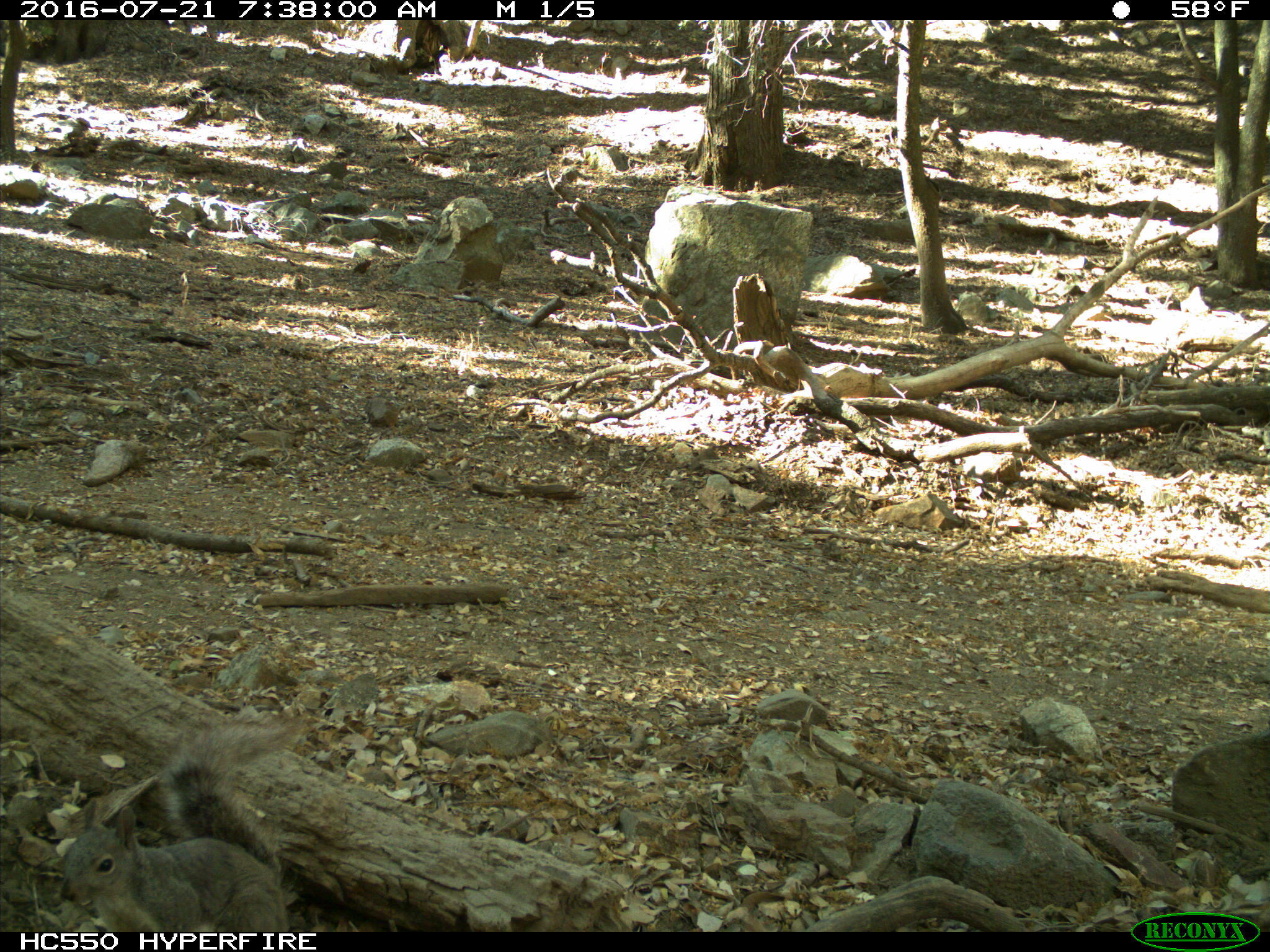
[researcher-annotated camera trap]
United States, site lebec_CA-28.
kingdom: Animalia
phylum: Chordata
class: Mammalia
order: Rodentia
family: Sciuridae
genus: Sciurus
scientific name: Sciurus carolinensis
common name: eastern gray squirrel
Sciurus carolinensis (eastern gray squirrel).